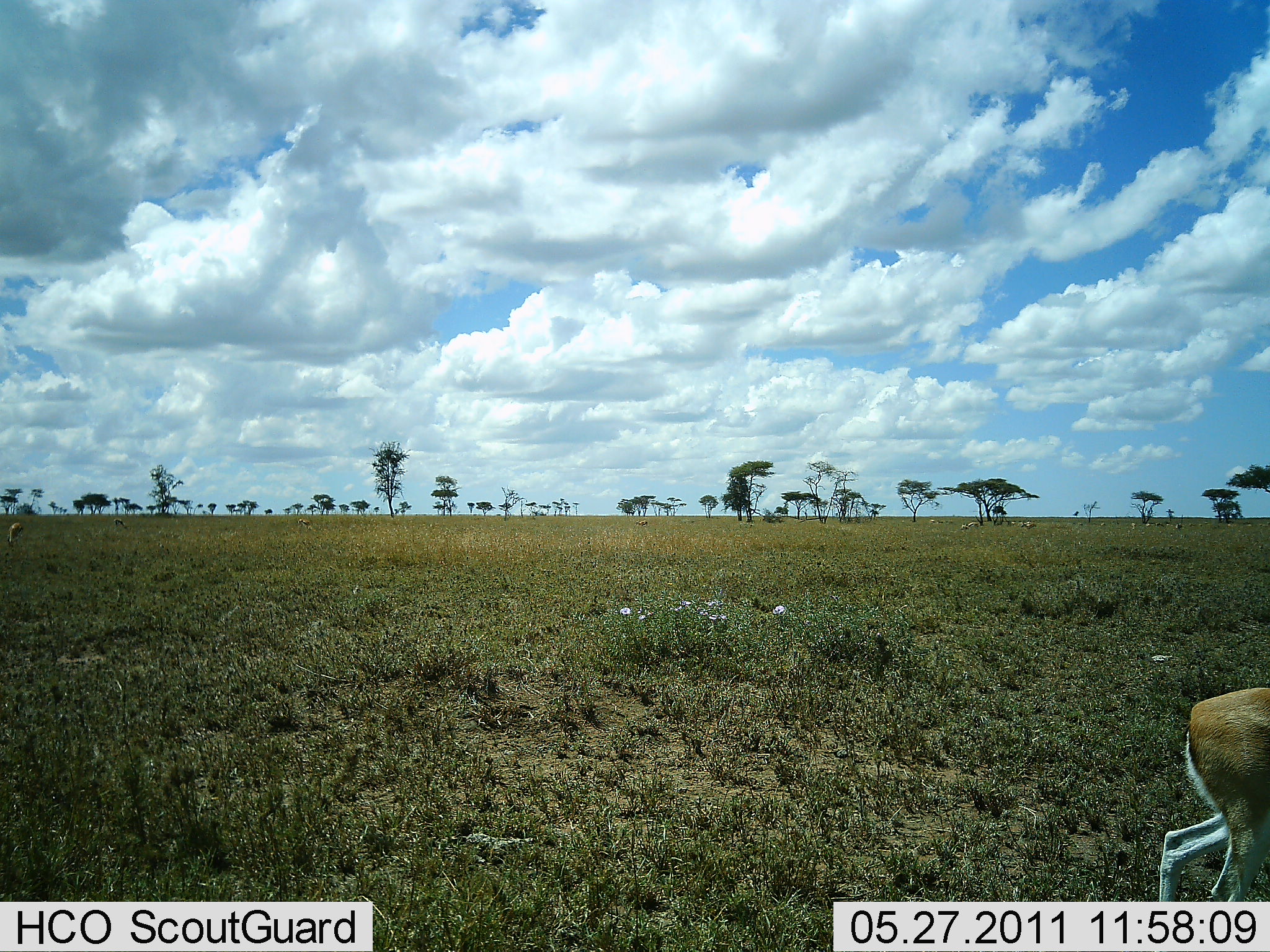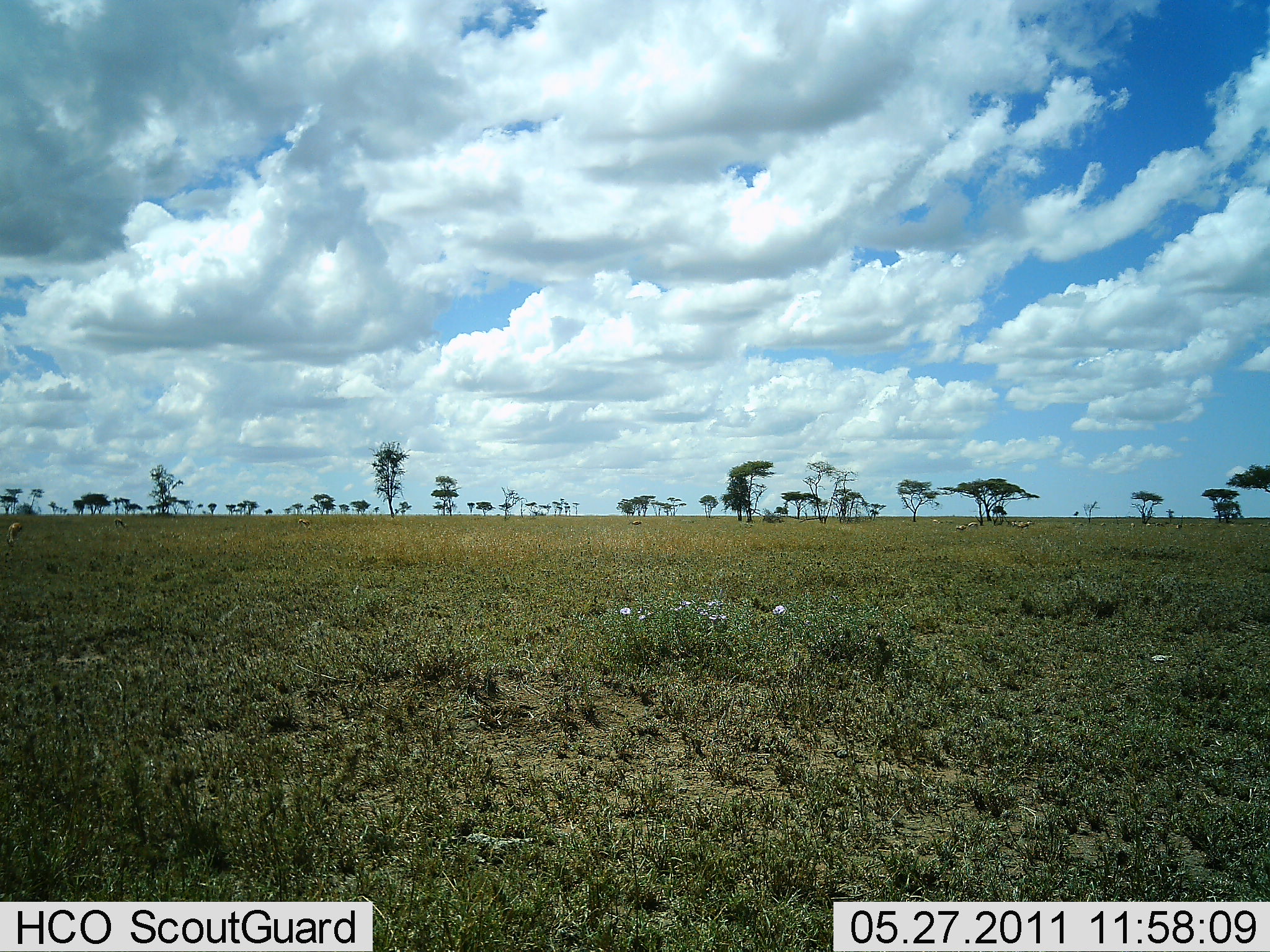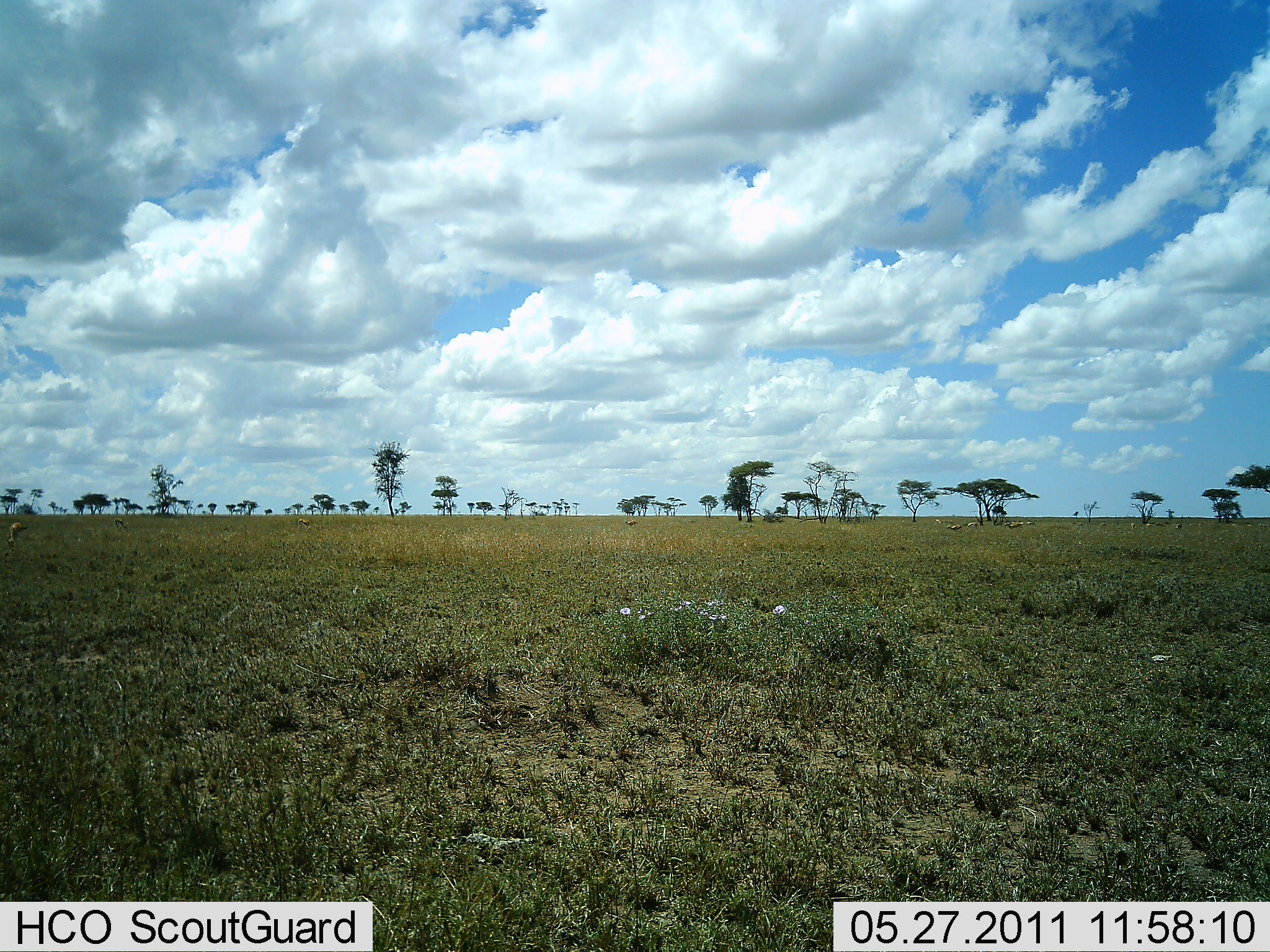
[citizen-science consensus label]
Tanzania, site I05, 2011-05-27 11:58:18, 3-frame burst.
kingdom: Animalia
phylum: Chordata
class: Mammalia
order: Artiodactyla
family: Bovidae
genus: Eudorcas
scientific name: Eudorcas thomsonii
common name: thomson's gazelle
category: gazellethomsons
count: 1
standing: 9%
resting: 0%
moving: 100%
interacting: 0%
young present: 0%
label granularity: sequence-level